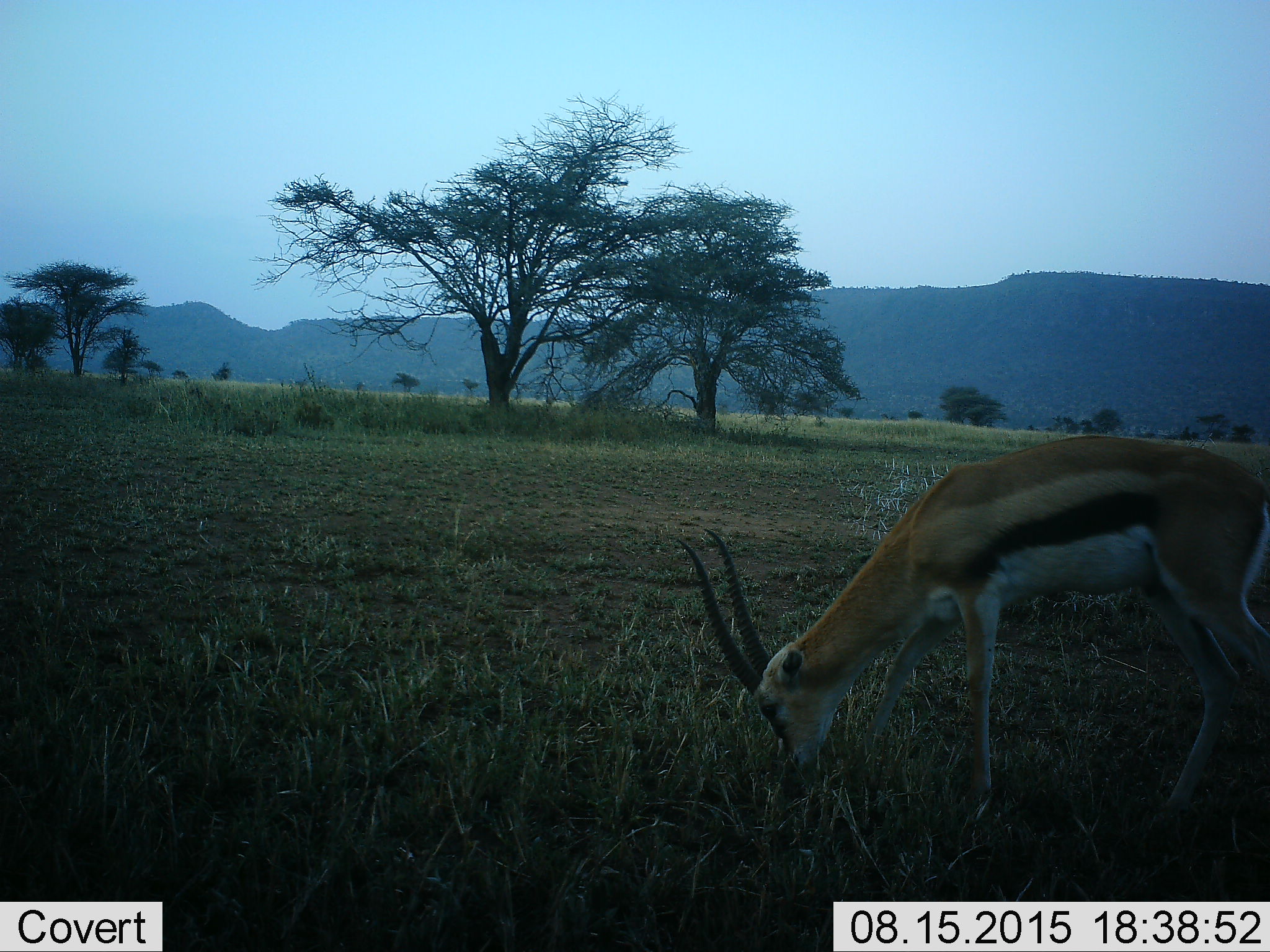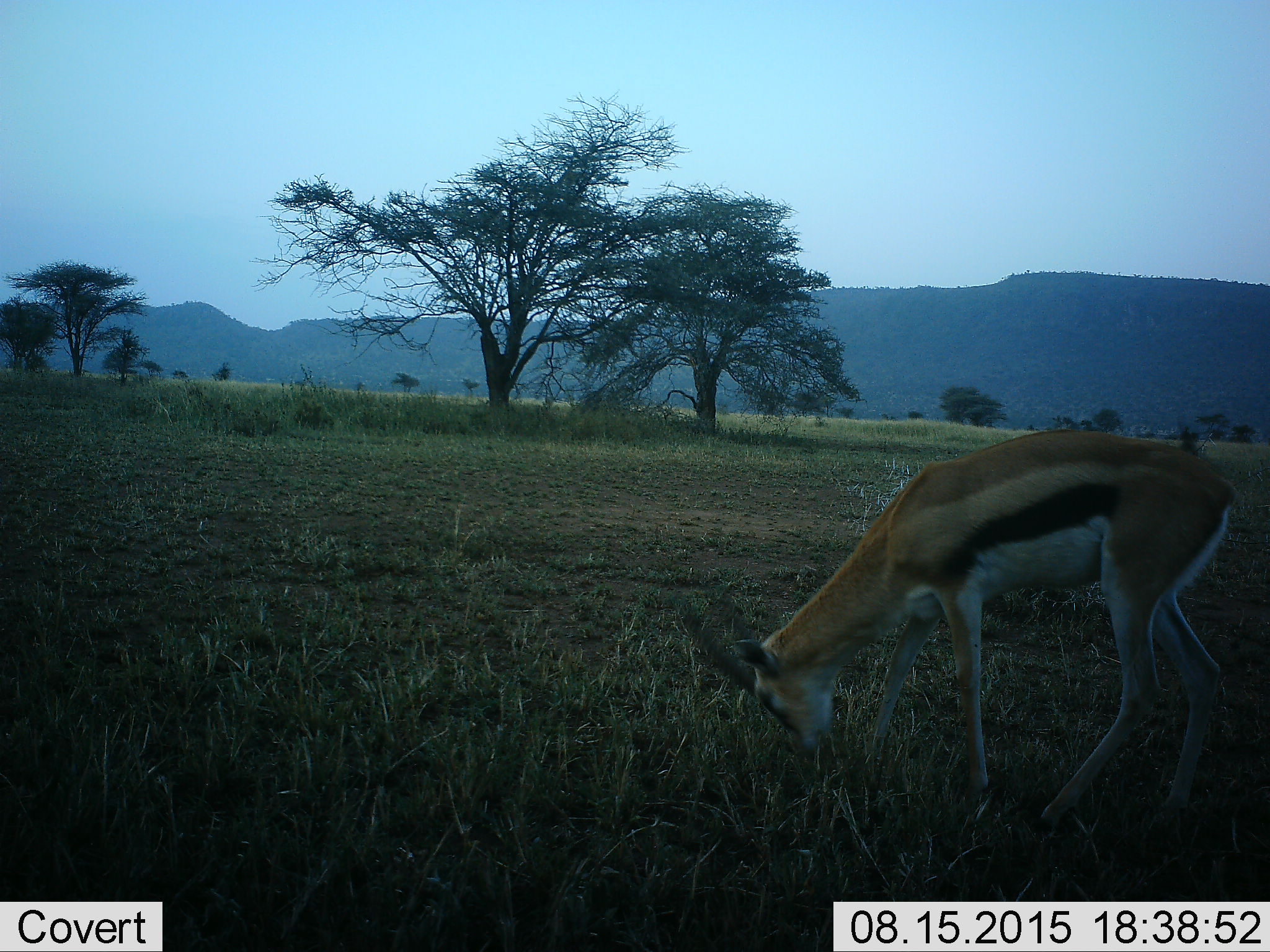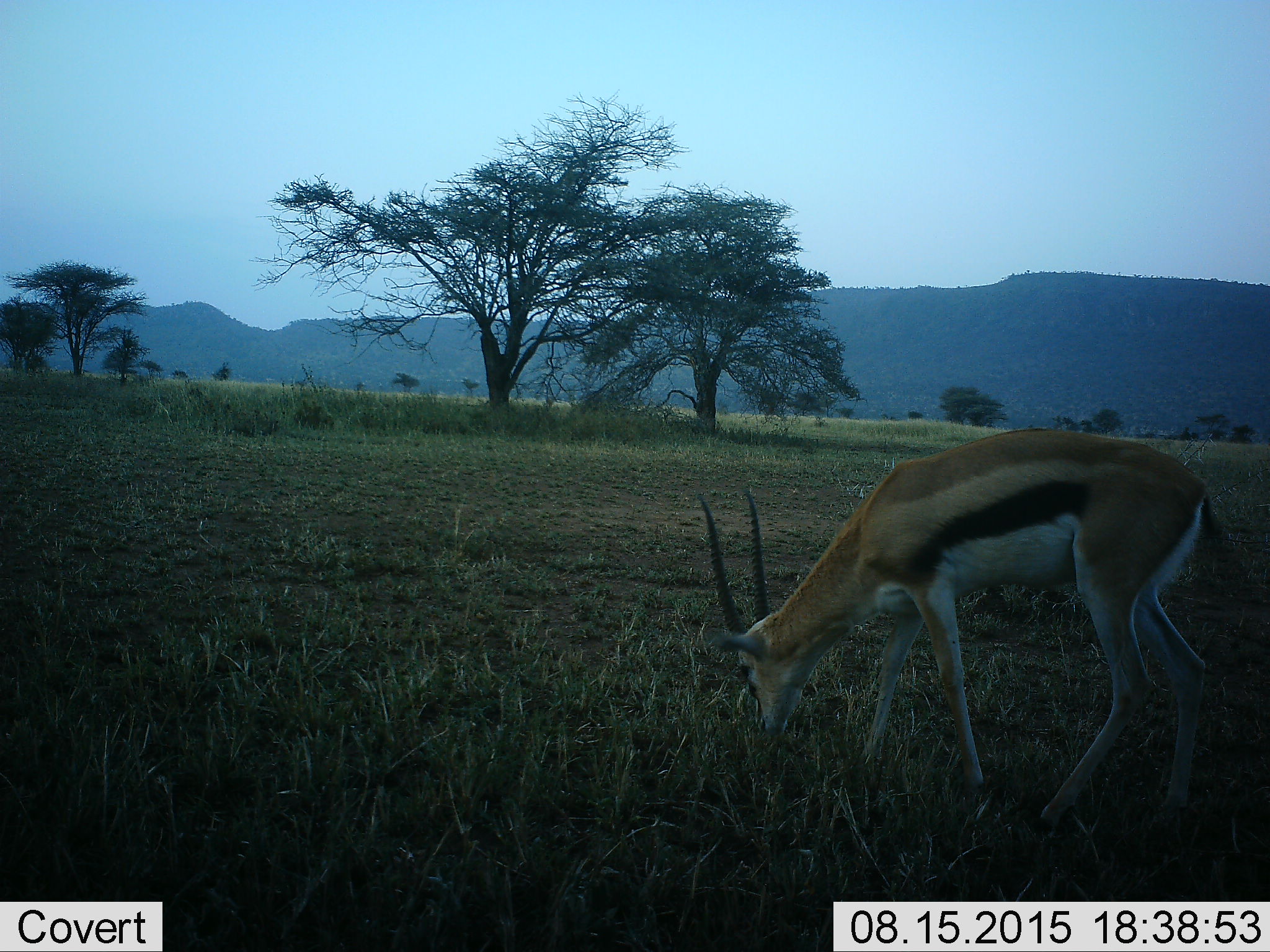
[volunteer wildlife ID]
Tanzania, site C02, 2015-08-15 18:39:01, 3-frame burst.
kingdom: Animalia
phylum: Chordata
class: Mammalia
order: Artiodactyla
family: Bovidae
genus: Eudorcas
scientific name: Eudorcas thomsonii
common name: thomson's gazelle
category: gazellethomsons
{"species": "gazellethomsons (thomson's gazelle) (Eudorcas thomsonii)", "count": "1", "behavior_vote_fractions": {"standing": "6%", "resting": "0%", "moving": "6%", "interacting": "0%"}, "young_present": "0%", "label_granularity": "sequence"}